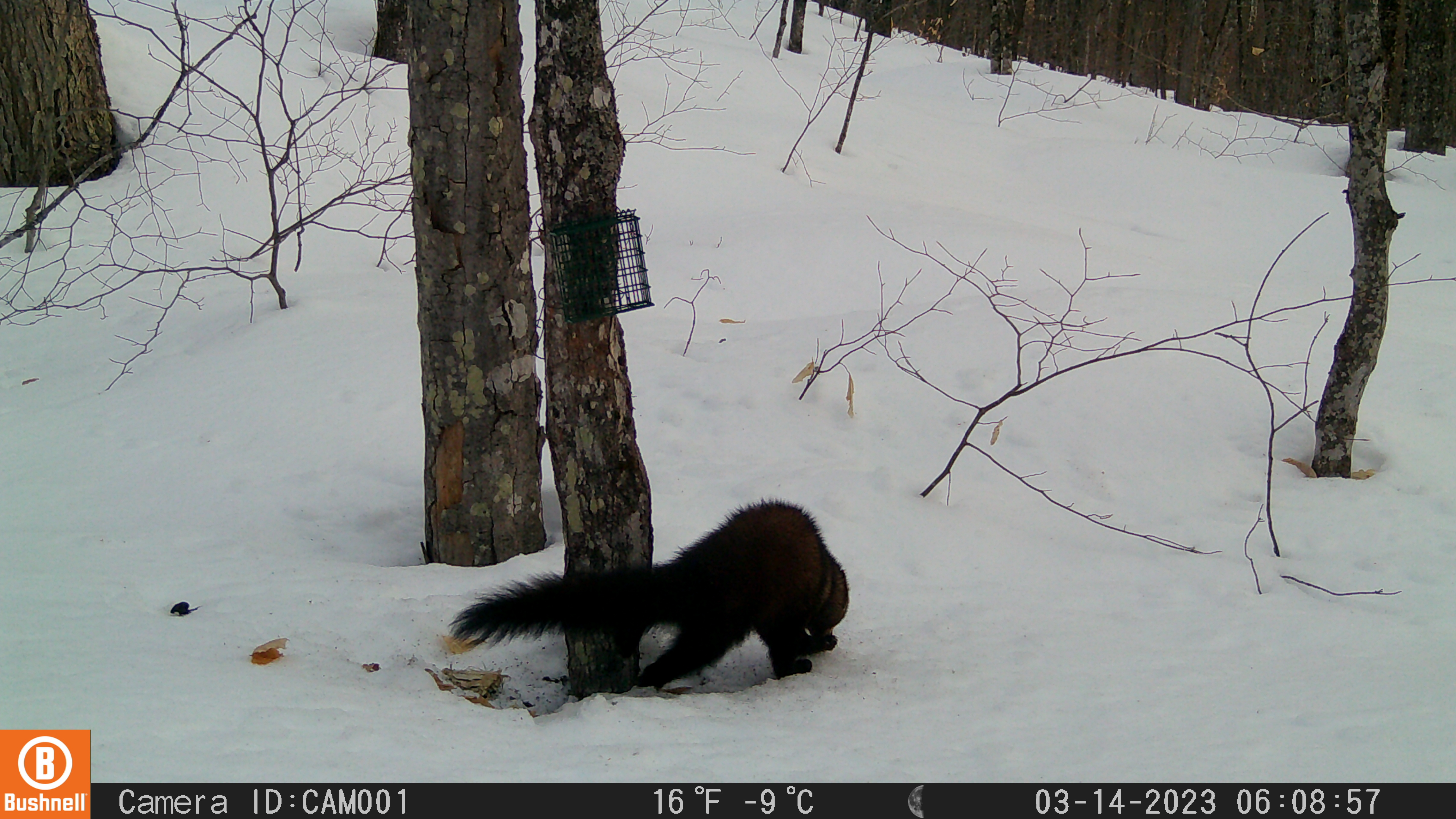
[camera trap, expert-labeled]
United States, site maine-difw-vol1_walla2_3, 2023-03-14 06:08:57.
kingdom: Animalia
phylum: Chordata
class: Mammalia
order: Carnivora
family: Mustelidae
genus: Pekania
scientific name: Pekania pennanti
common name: fisher